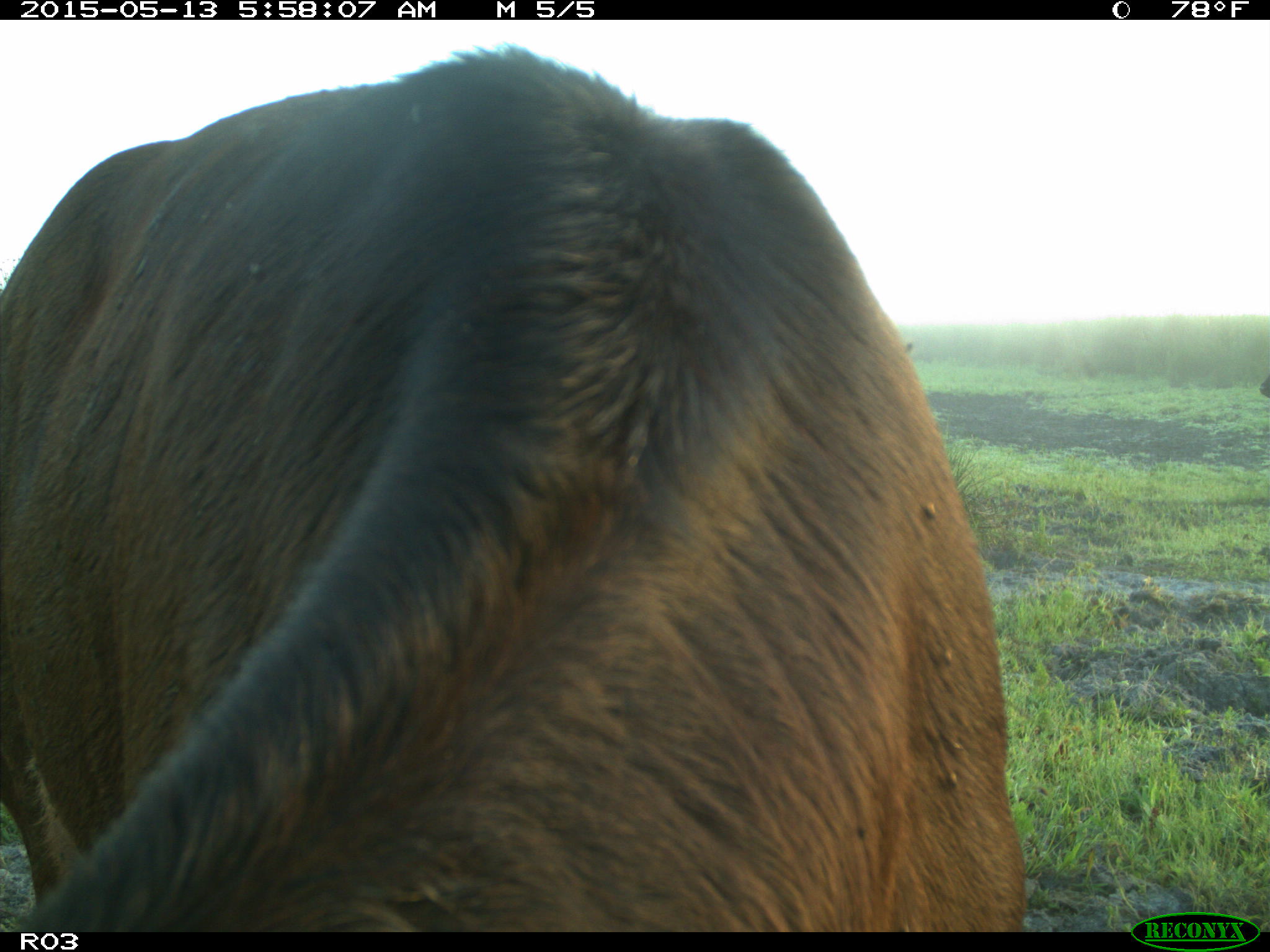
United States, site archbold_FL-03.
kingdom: Animalia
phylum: Chordata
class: Mammalia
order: Artiodactyla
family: Bovidae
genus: Bos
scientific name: Bos taurus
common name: domestic cow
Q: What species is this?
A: Bos taurus (domestic cow).